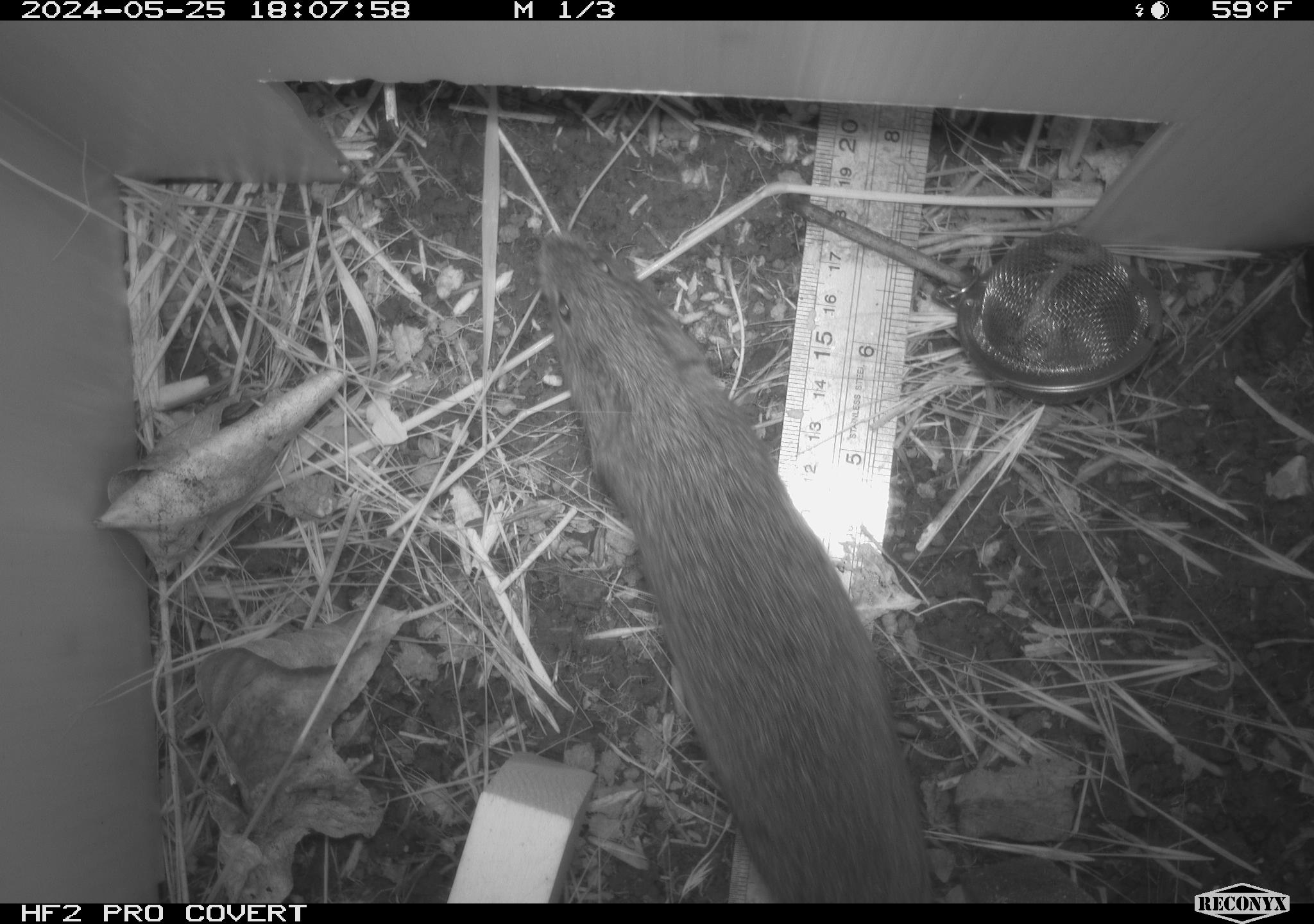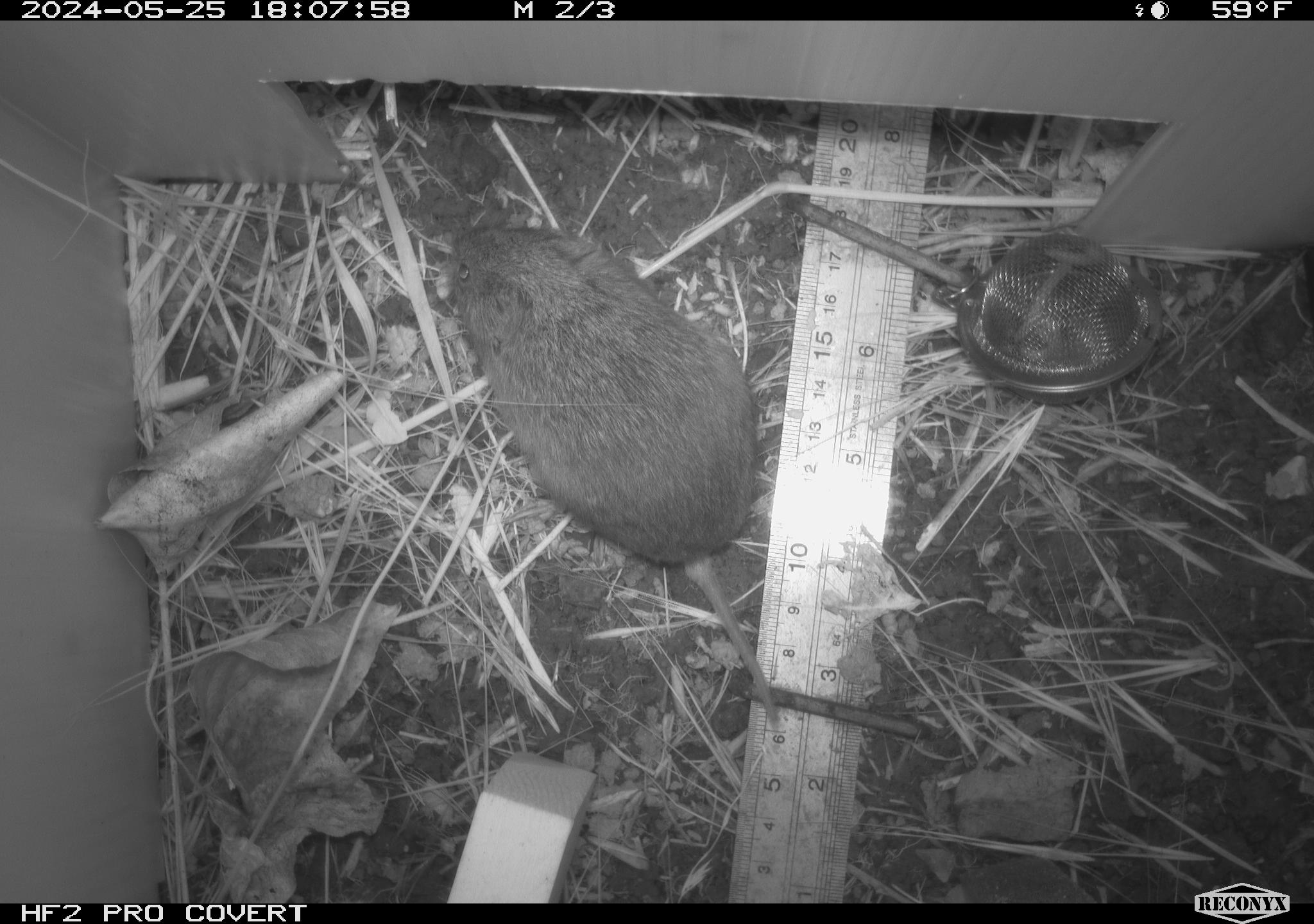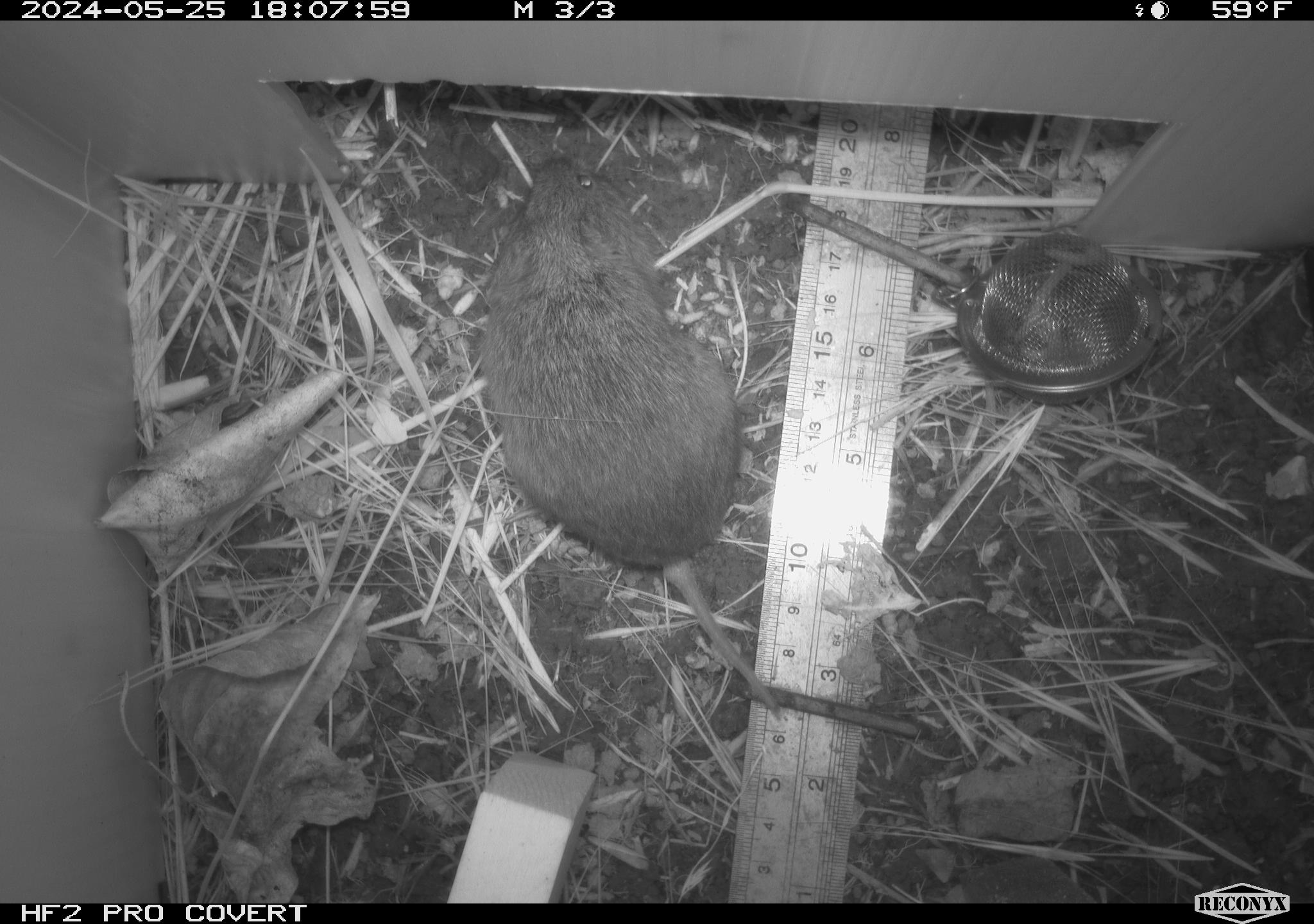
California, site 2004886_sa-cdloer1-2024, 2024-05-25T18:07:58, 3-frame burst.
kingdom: Animalia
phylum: Chordata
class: Mammalia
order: Rodentia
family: Cricetidae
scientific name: Arvicolinae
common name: voles, lemmings, and muskrats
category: arvicolinae subfamily